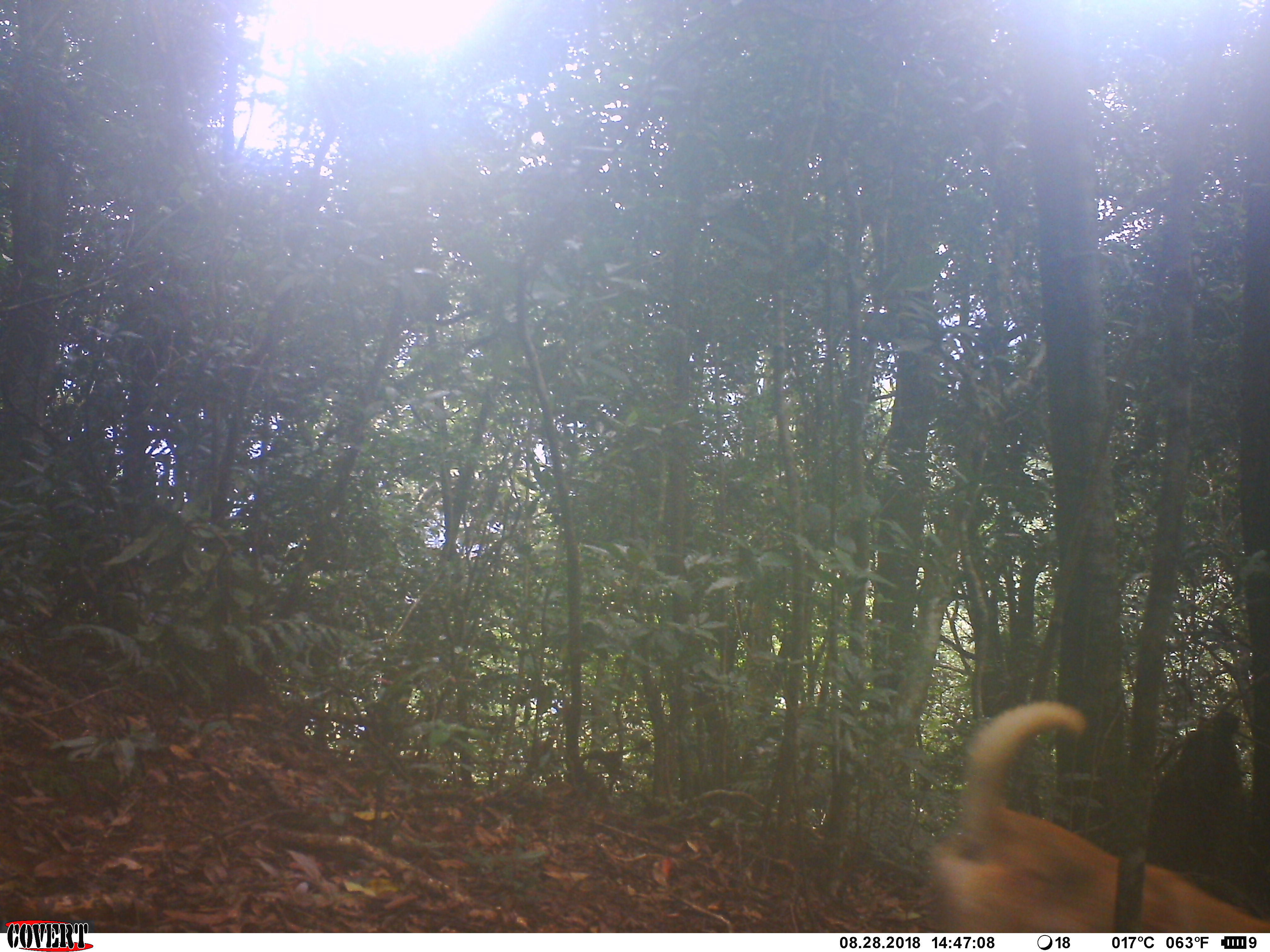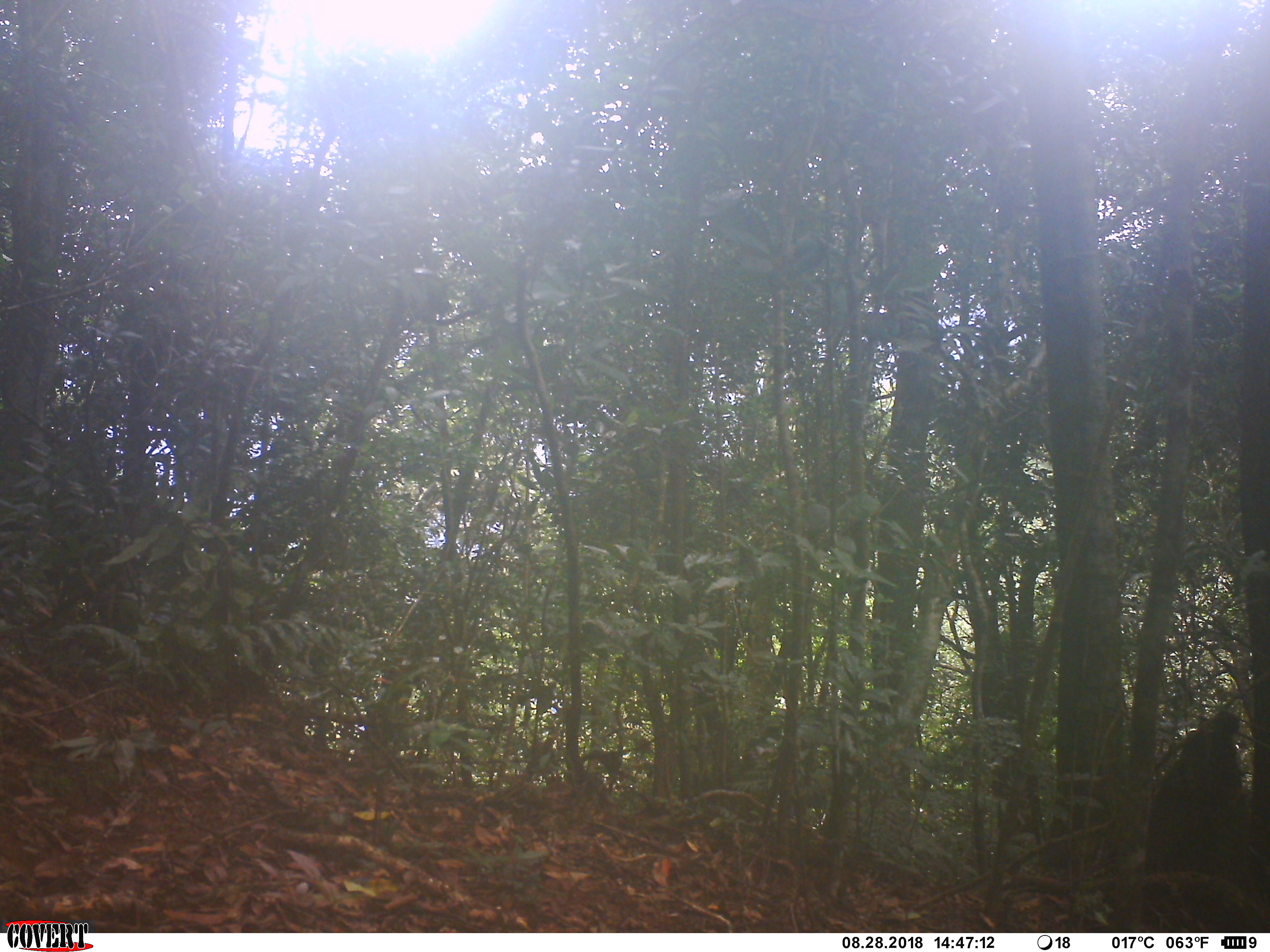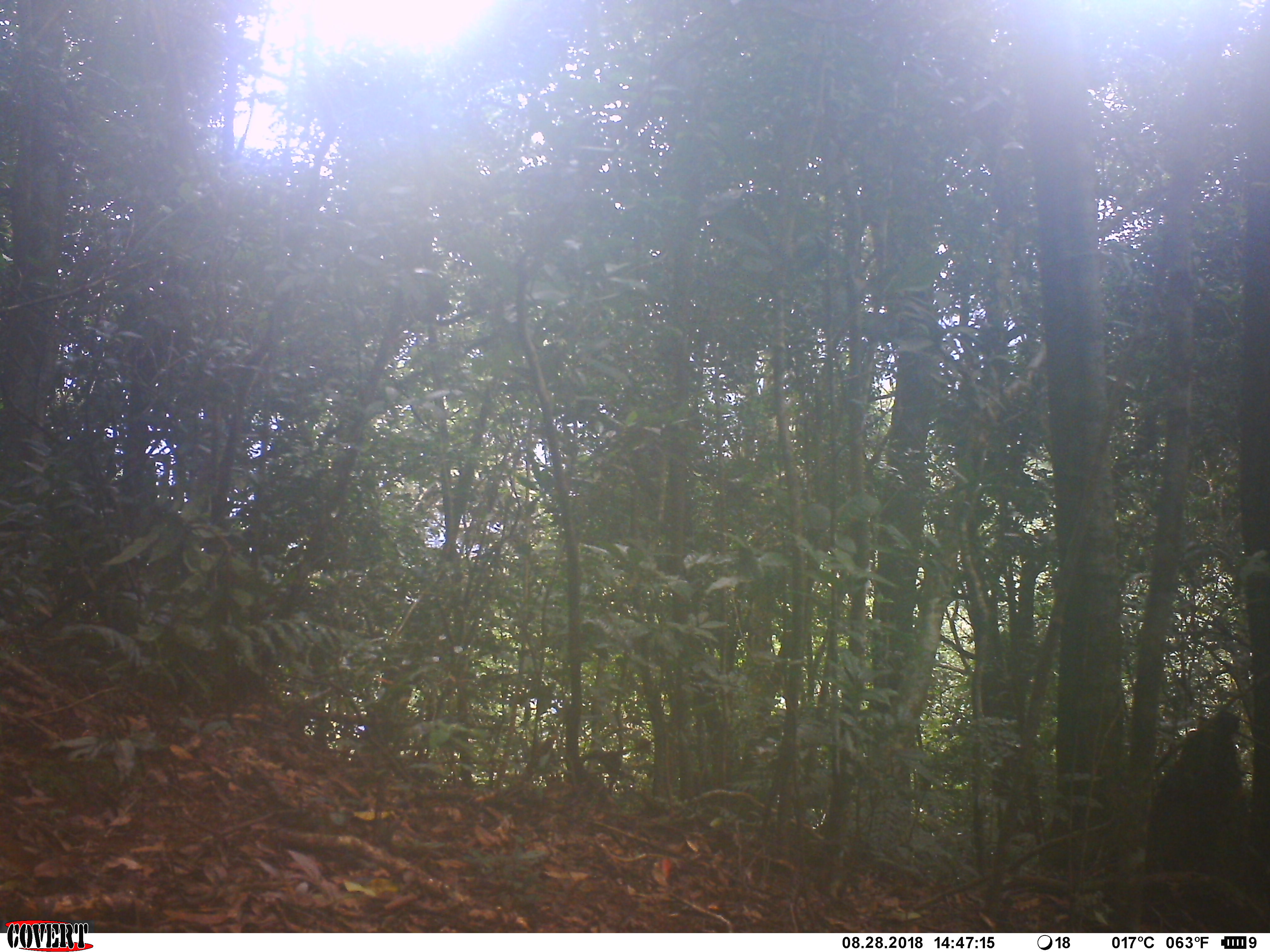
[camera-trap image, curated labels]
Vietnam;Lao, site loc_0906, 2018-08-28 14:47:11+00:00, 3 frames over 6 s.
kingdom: Animalia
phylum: Chordata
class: Mammalia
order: Carnivora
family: Canidae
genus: Canis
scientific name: Canis familiaris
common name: domestic dog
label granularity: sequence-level